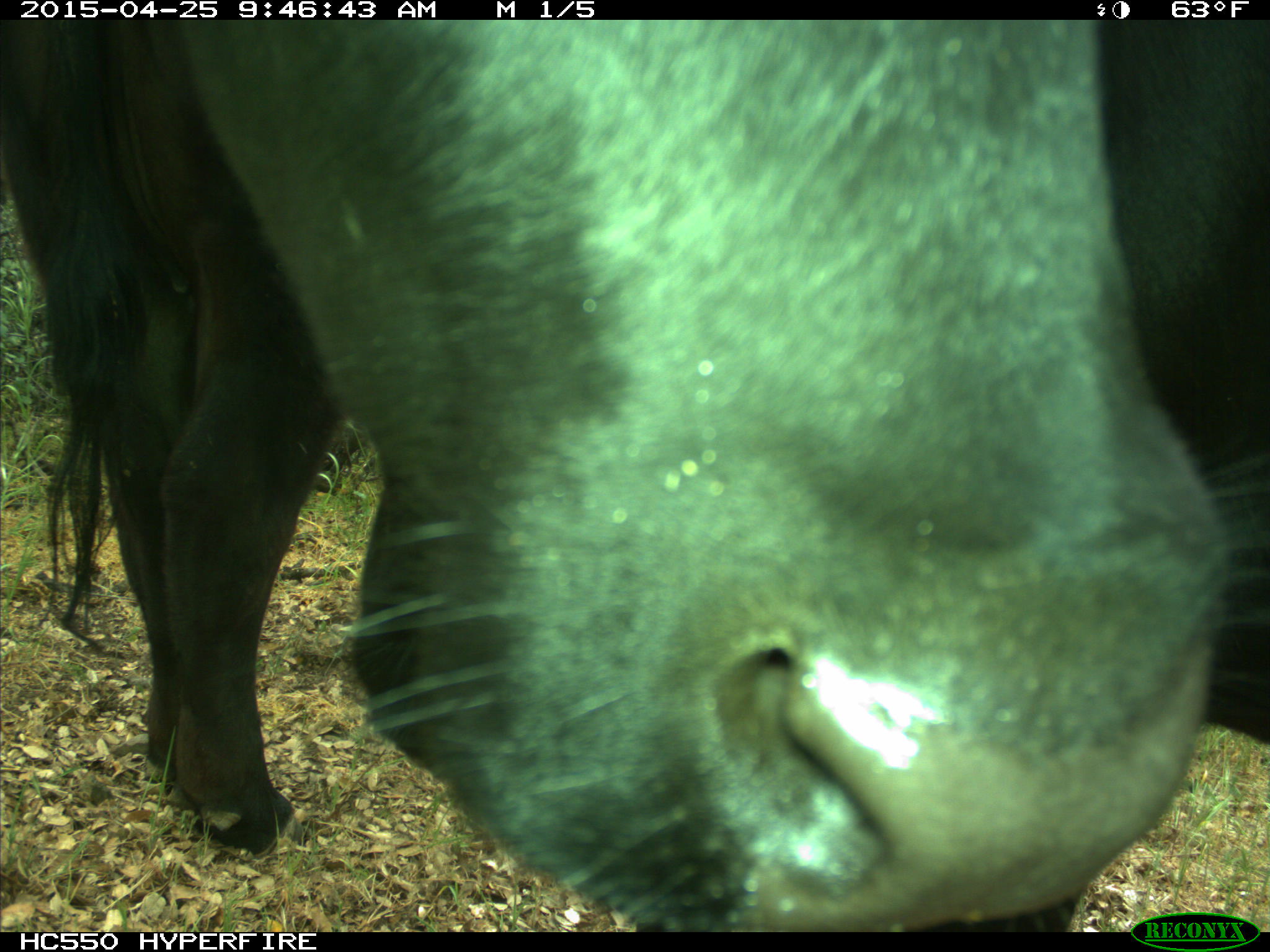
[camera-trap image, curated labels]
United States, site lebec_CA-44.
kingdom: Animalia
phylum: Chordata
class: Mammalia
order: Artiodactyla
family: Suidae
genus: Sus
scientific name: Sus scrofa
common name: wild boar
Sus scrofa (wild boar).